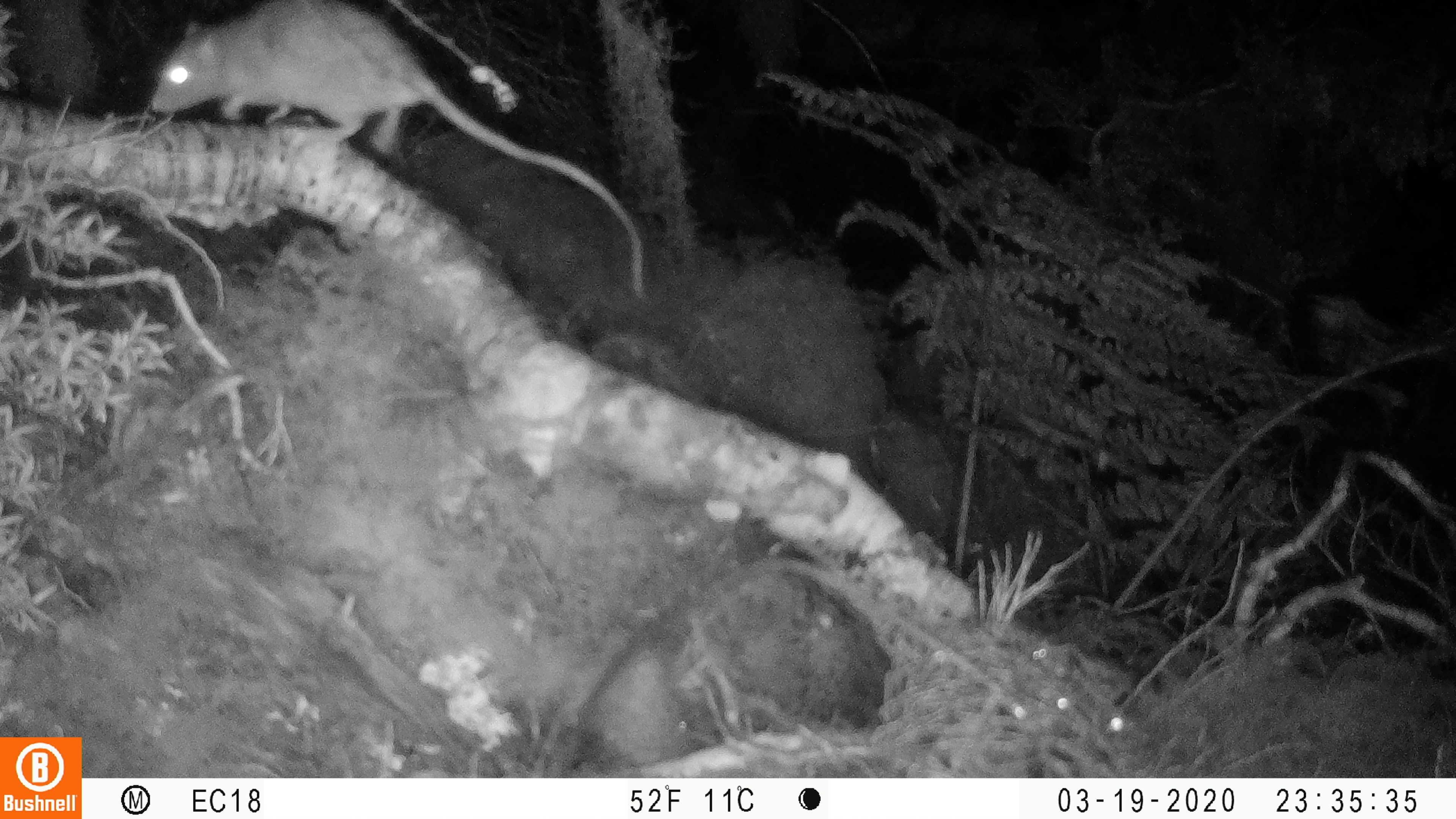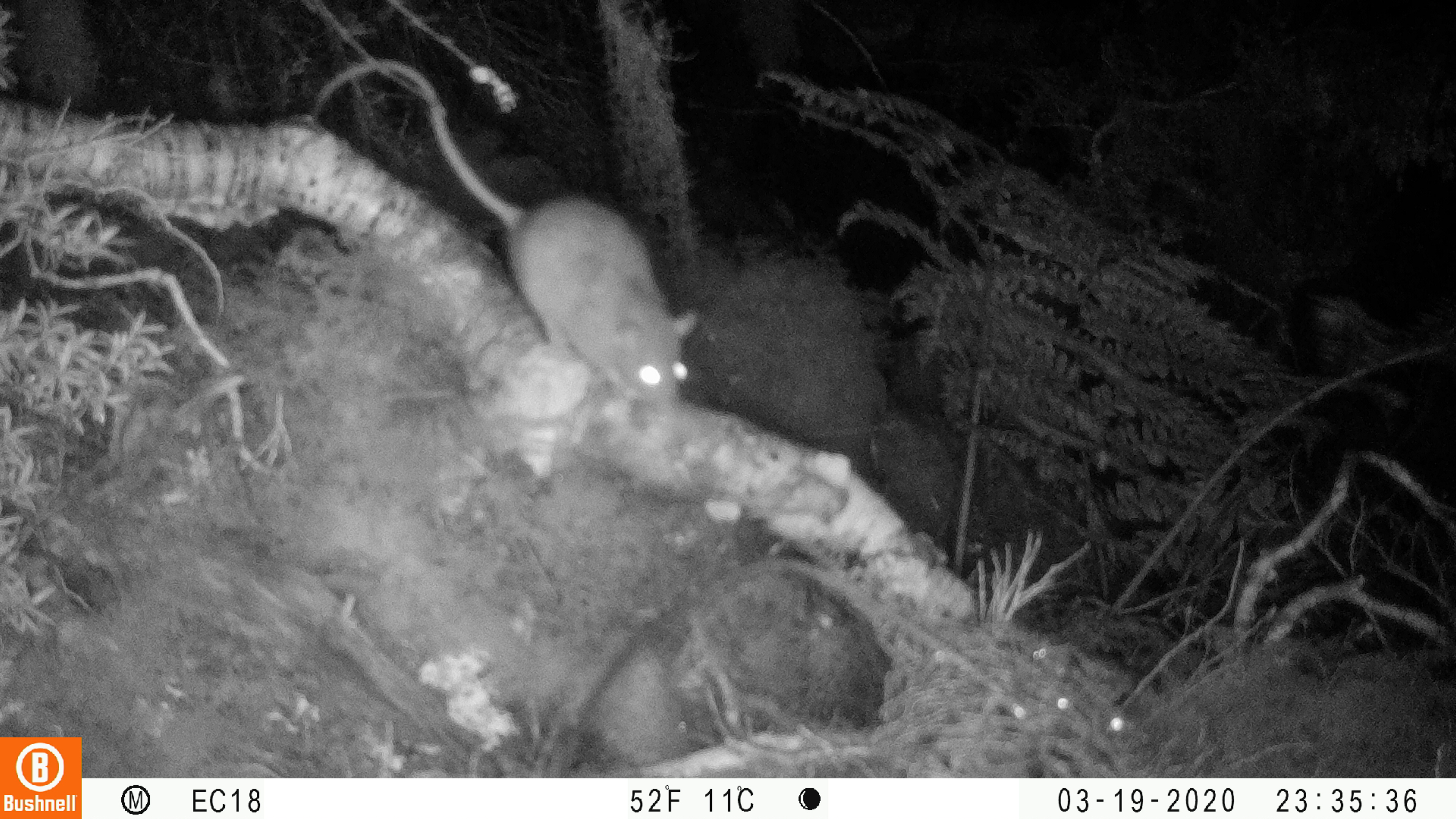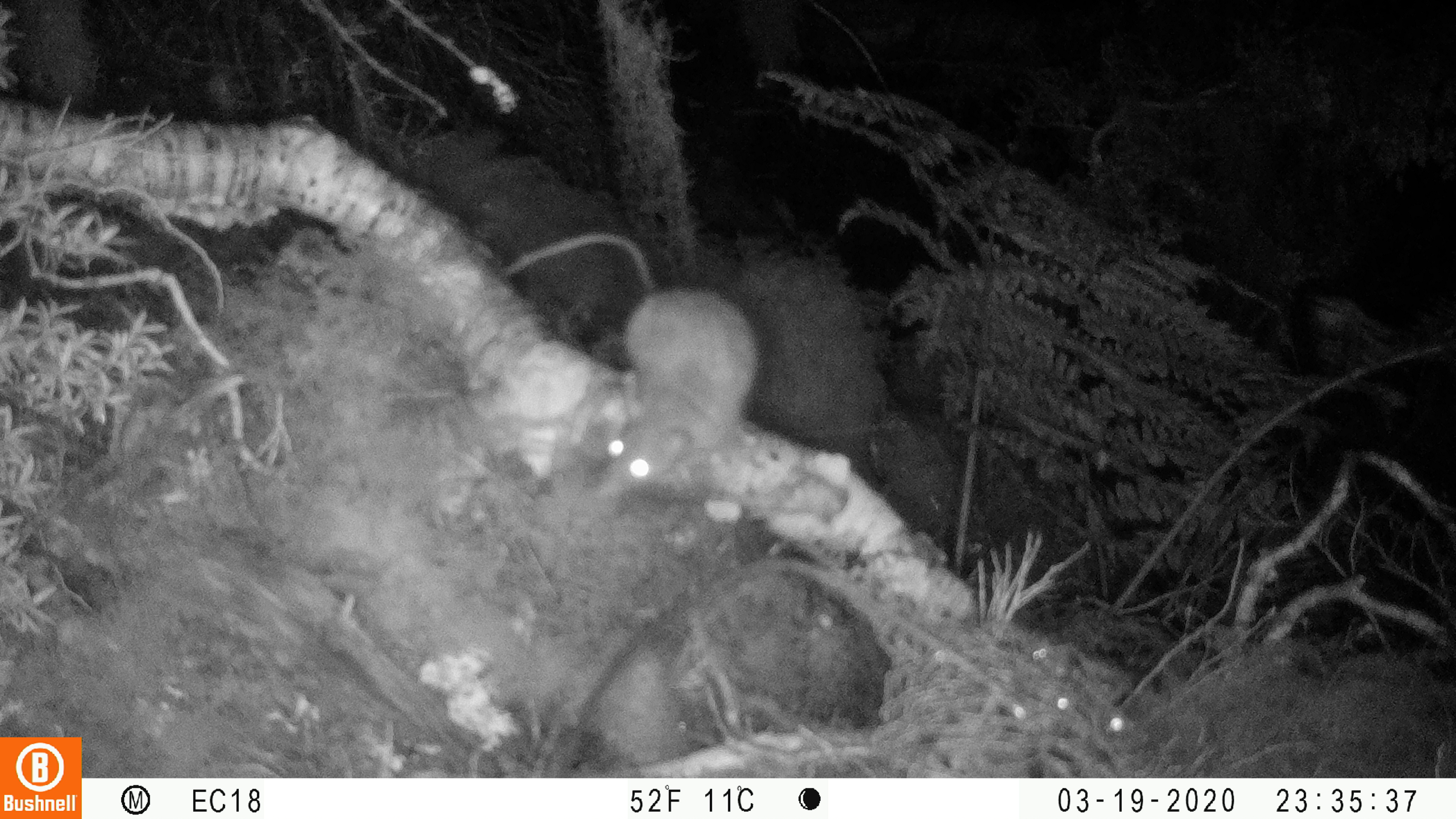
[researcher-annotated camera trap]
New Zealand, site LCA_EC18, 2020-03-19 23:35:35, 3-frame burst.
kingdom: Animalia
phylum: Chordata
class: Mammalia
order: Rodentia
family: Muridae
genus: Rattus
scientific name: Rattus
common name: rat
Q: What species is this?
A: Rat (Rattus).